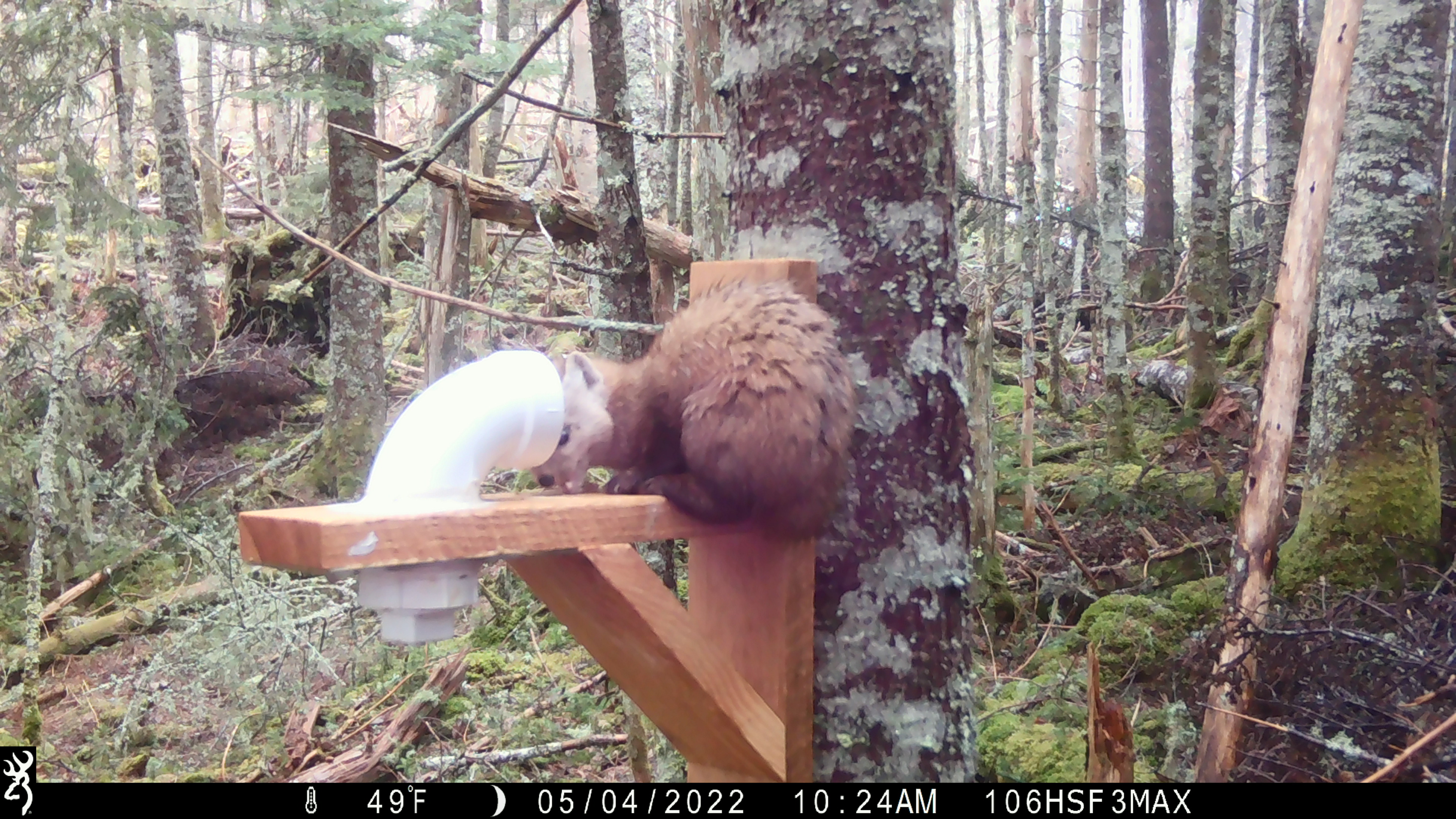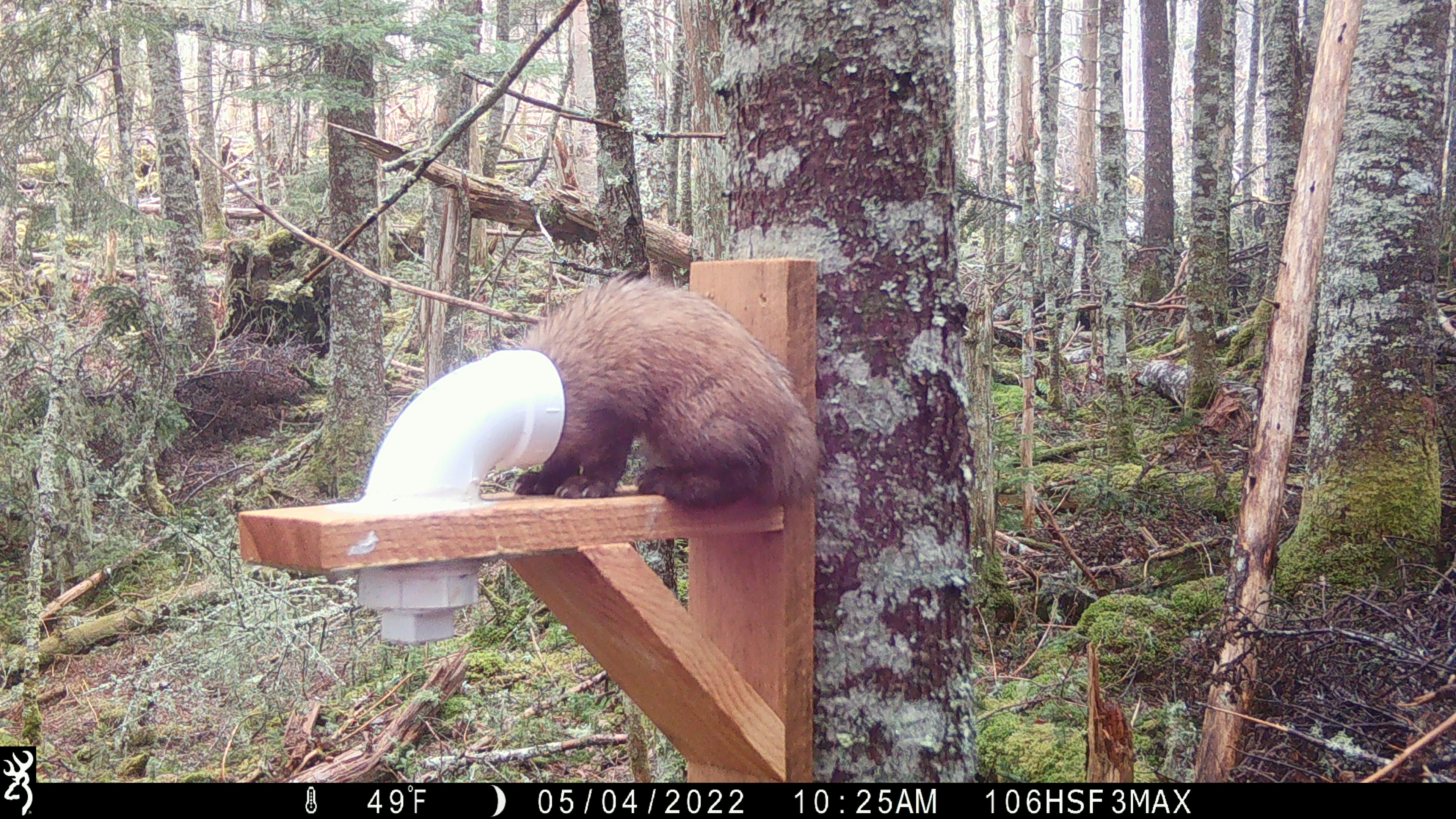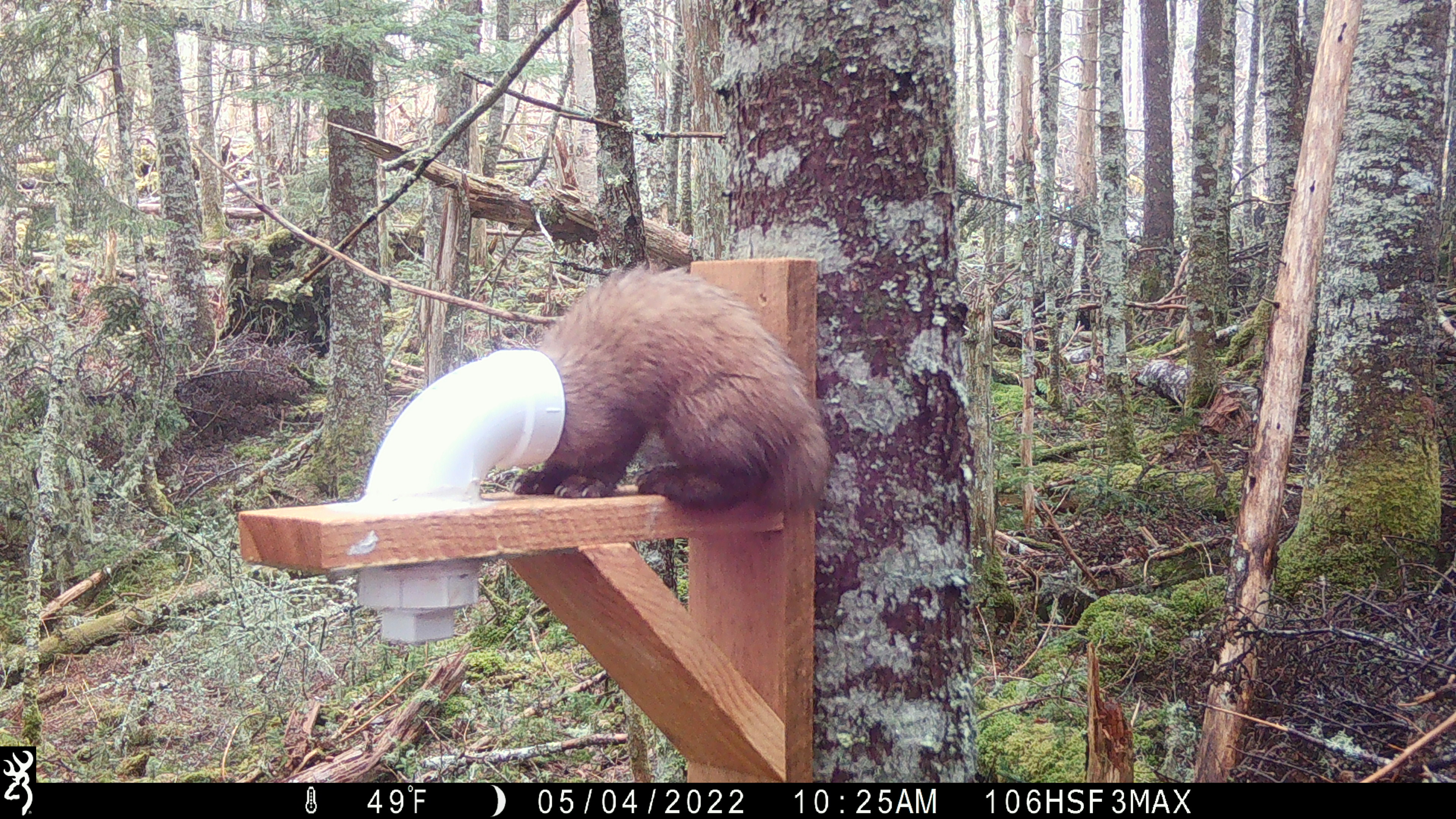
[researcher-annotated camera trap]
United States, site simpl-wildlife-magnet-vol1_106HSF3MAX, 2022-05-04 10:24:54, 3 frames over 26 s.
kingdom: Animalia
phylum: Chordata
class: Mammalia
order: Carnivora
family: Mustelidae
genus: Martes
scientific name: Martes americana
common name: american marten